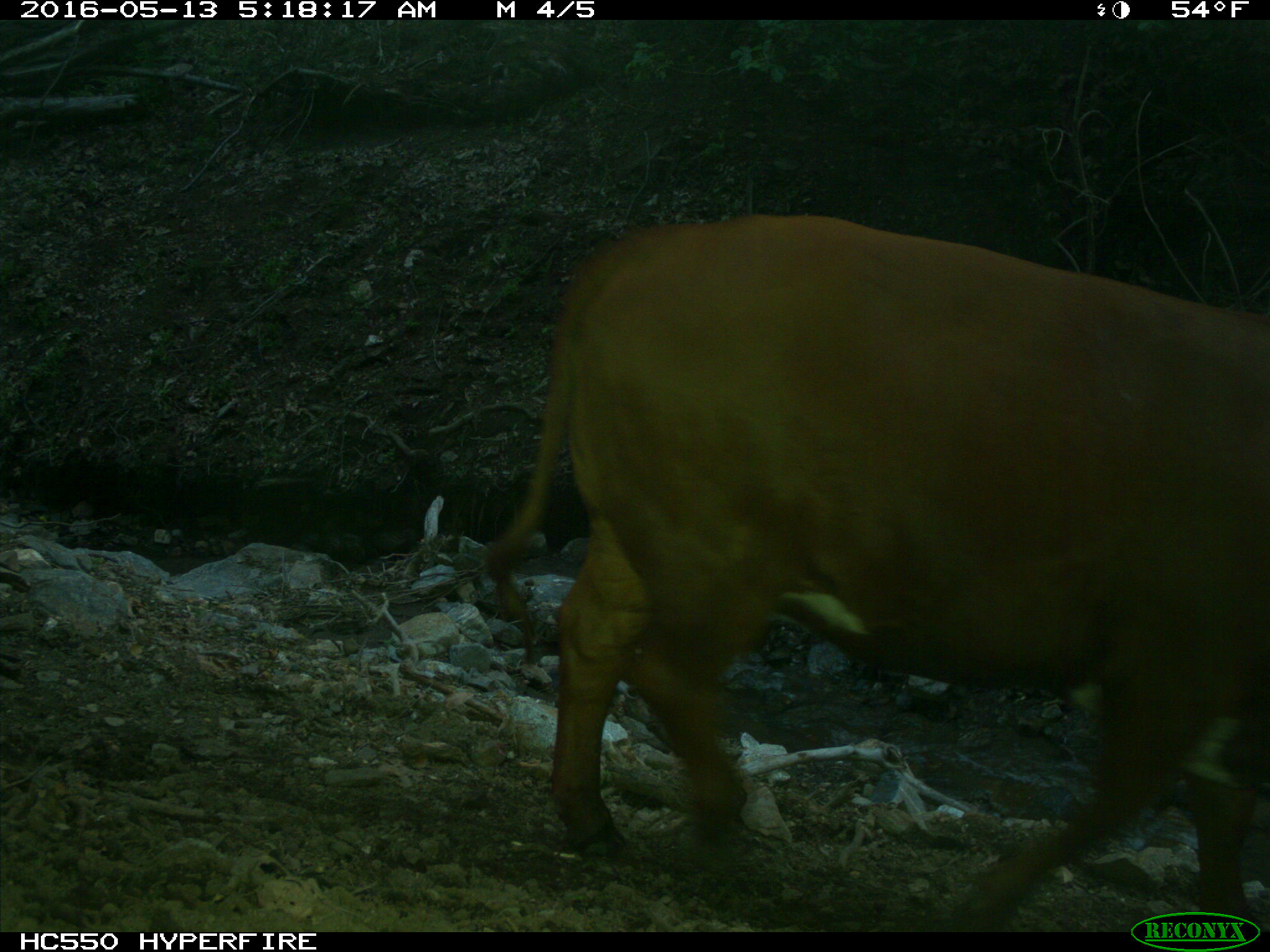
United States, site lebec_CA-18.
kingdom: Animalia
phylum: Chordata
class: Mammalia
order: Artiodactyla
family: Bovidae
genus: Bos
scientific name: Bos taurus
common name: domestic cow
Bos taurus (domestic cow).